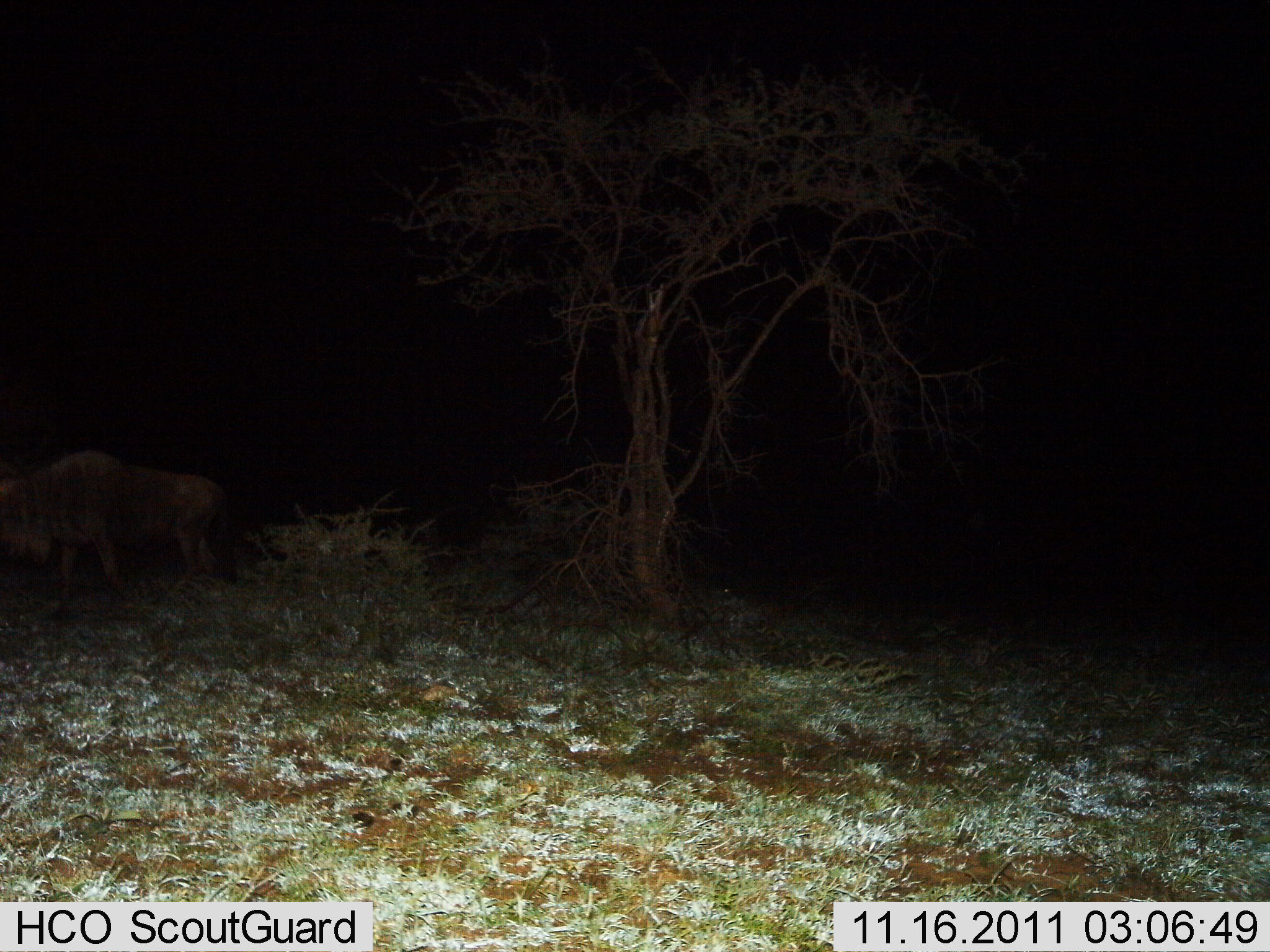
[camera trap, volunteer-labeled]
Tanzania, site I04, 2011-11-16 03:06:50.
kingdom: Animalia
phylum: Chordata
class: Mammalia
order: Artiodactyla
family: Bovidae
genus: Connochaetes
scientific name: Connochaetes taurinus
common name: blue wildebeest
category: wildebeest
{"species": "wildebeest (blue wildebeest) (Connochaetes taurinus)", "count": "1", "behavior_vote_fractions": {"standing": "71%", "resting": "0%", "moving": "36%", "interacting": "0%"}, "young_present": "0%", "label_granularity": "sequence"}